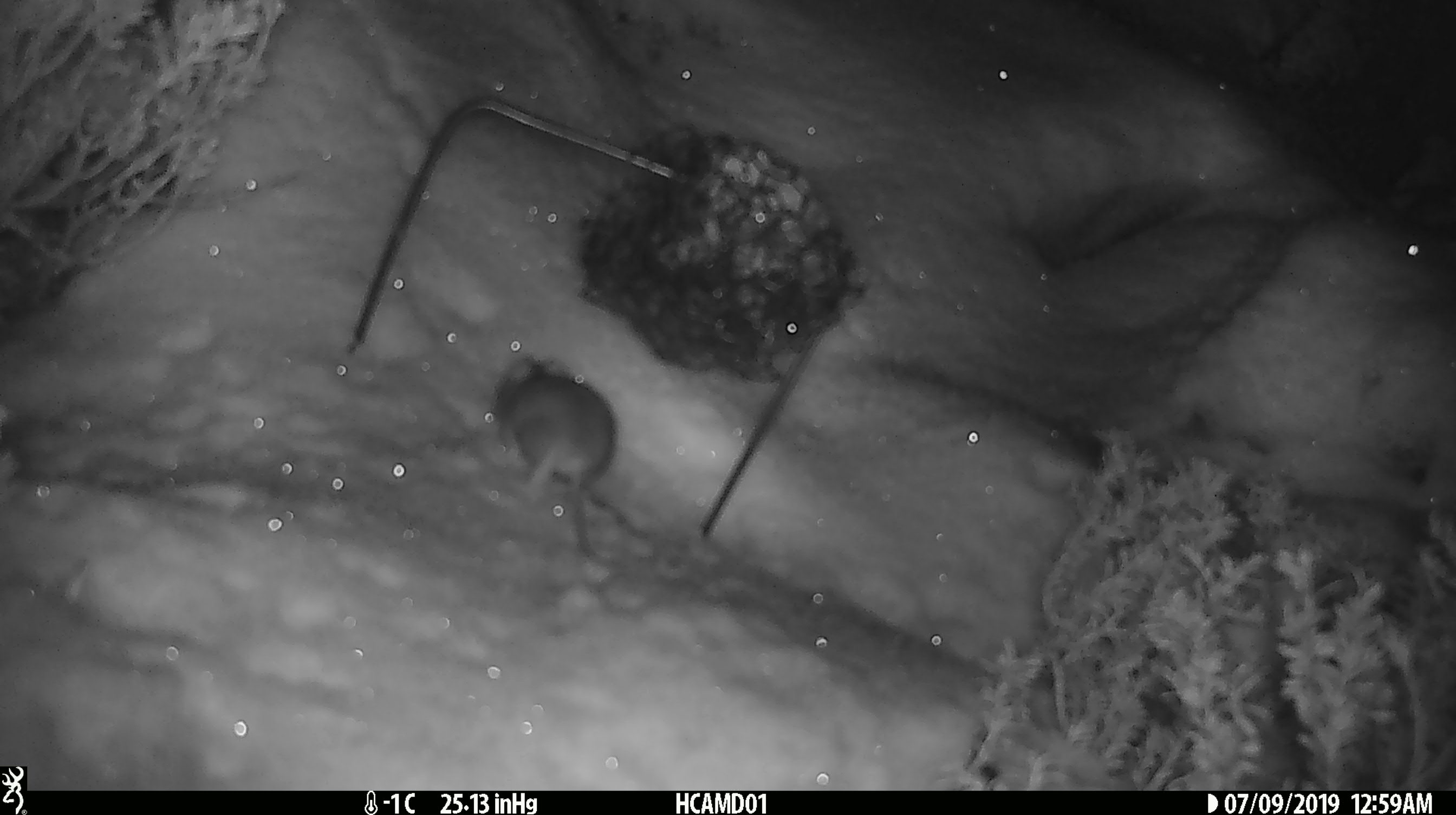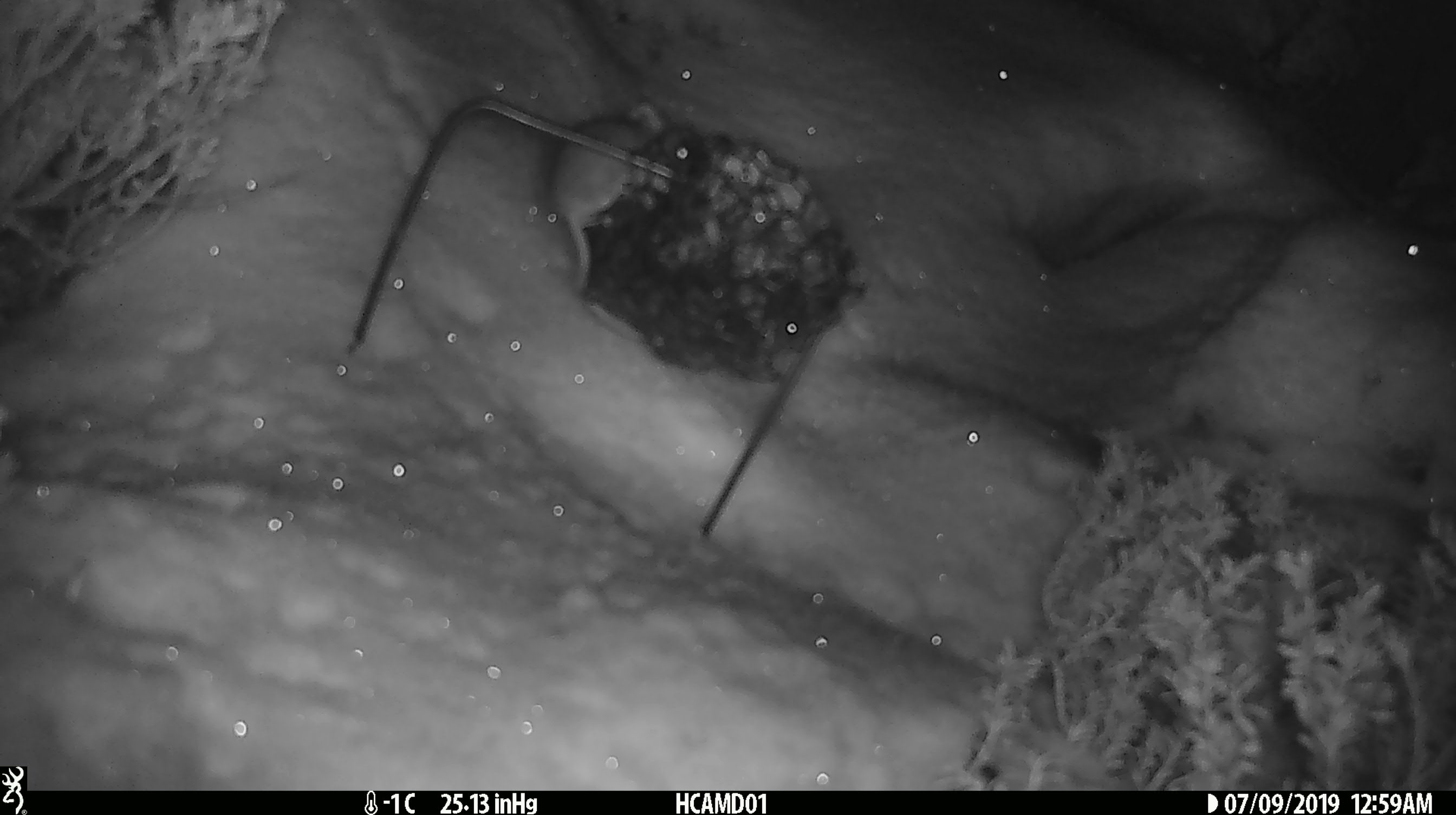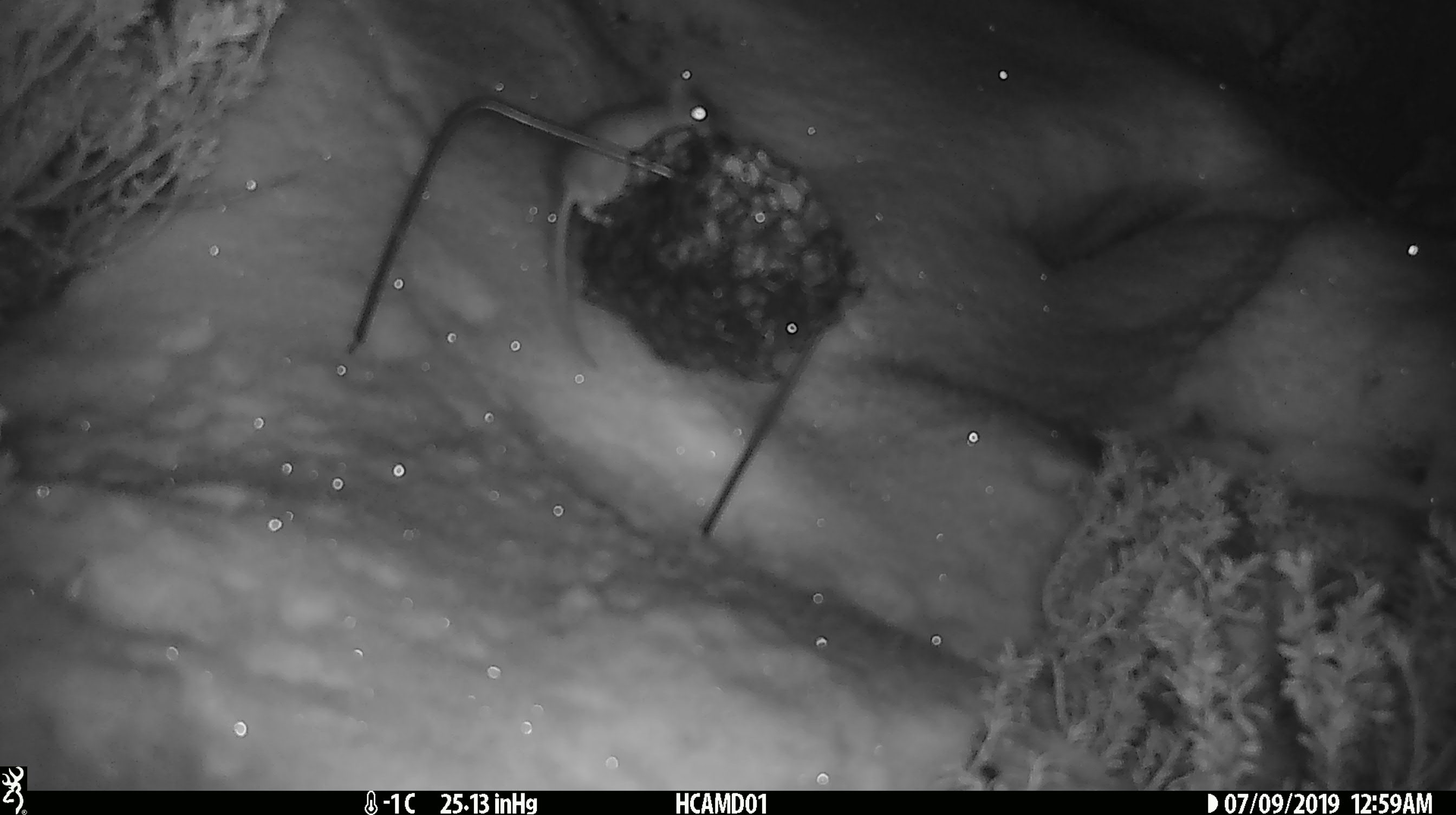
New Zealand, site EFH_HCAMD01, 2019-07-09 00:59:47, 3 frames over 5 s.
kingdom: Animalia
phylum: Chordata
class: Mammalia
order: Rodentia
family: Muridae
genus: Mus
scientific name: Mus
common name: mouse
Mouse (Mus).